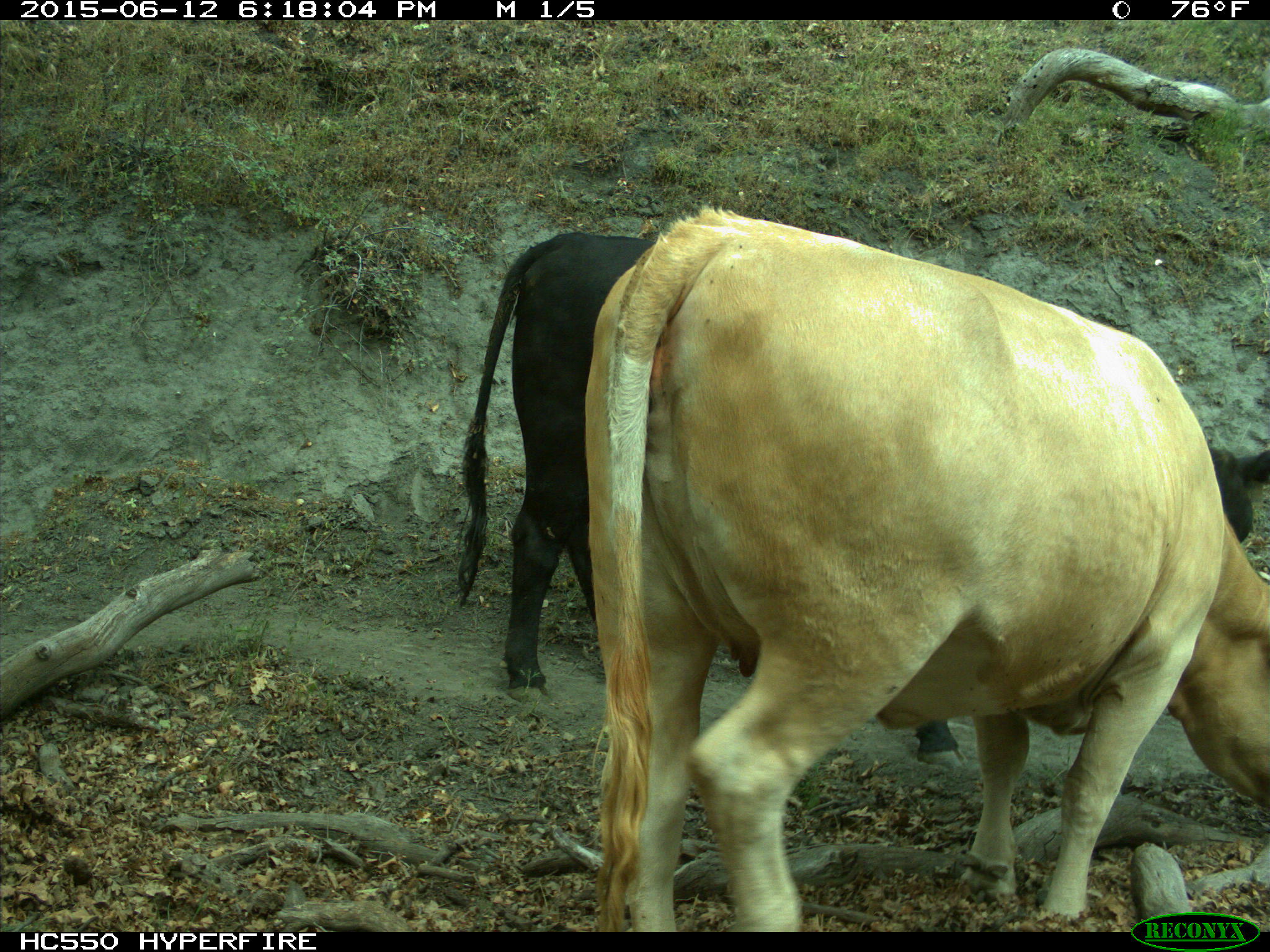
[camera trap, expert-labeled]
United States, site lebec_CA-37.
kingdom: Animalia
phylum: Chordata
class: Mammalia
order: Artiodactyla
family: Bovidae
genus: Bos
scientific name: Bos taurus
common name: domestic cow